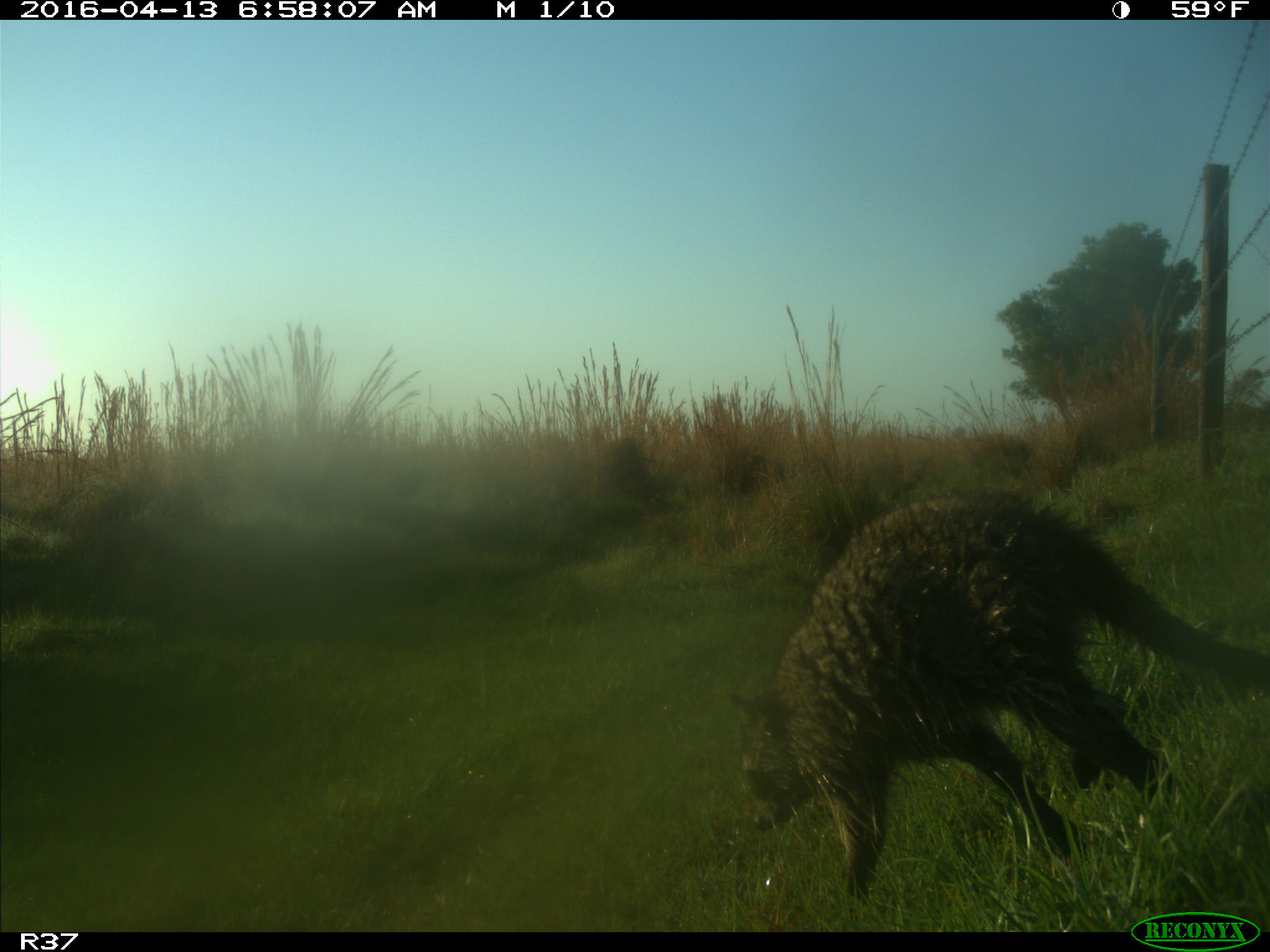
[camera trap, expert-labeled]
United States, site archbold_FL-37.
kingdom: Animalia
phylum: Chordata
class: Mammalia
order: Carnivora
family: Procyonidae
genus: Procyon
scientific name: Procyon lotor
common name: common raccoon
Procyon lotor (common raccoon).